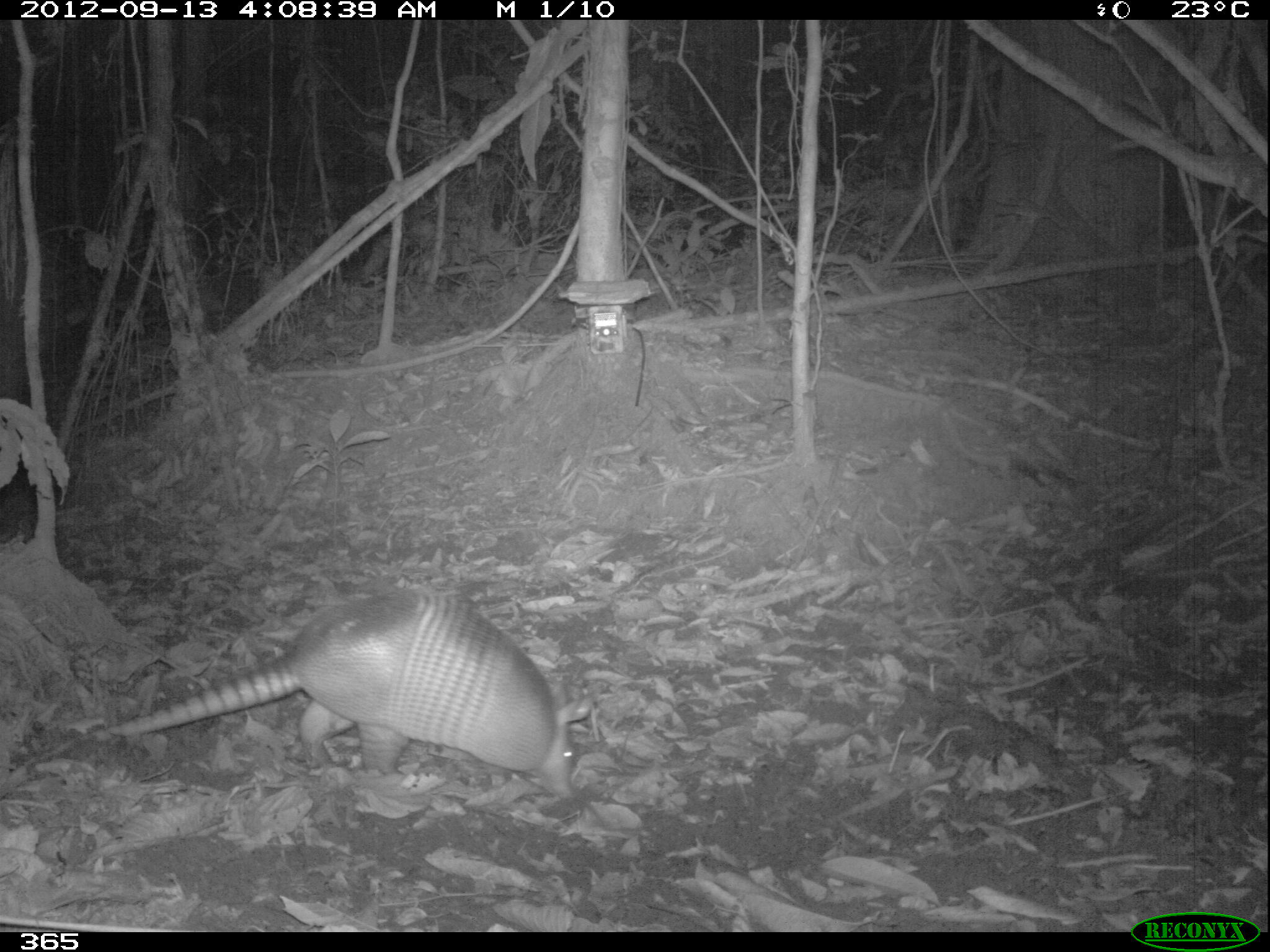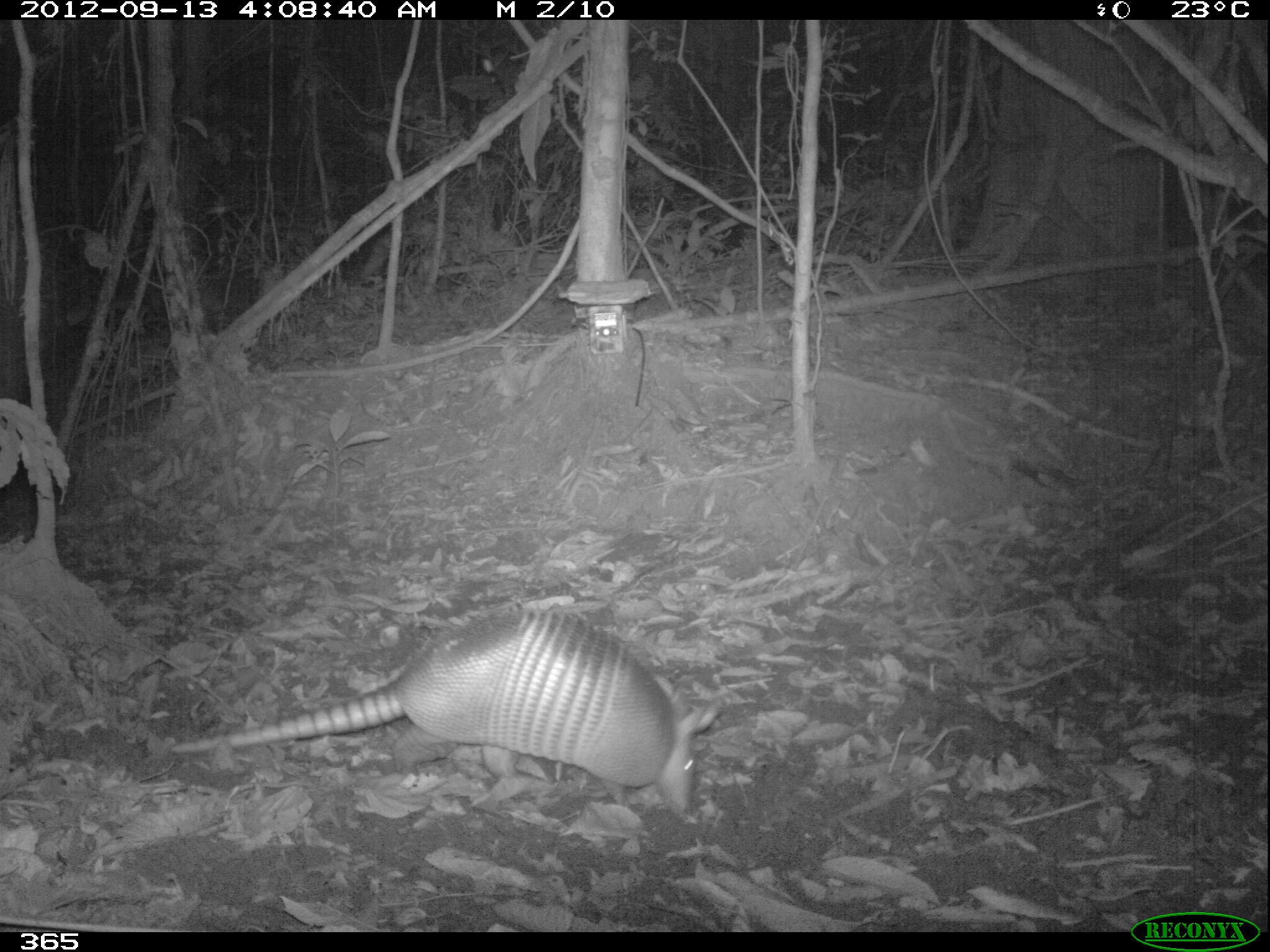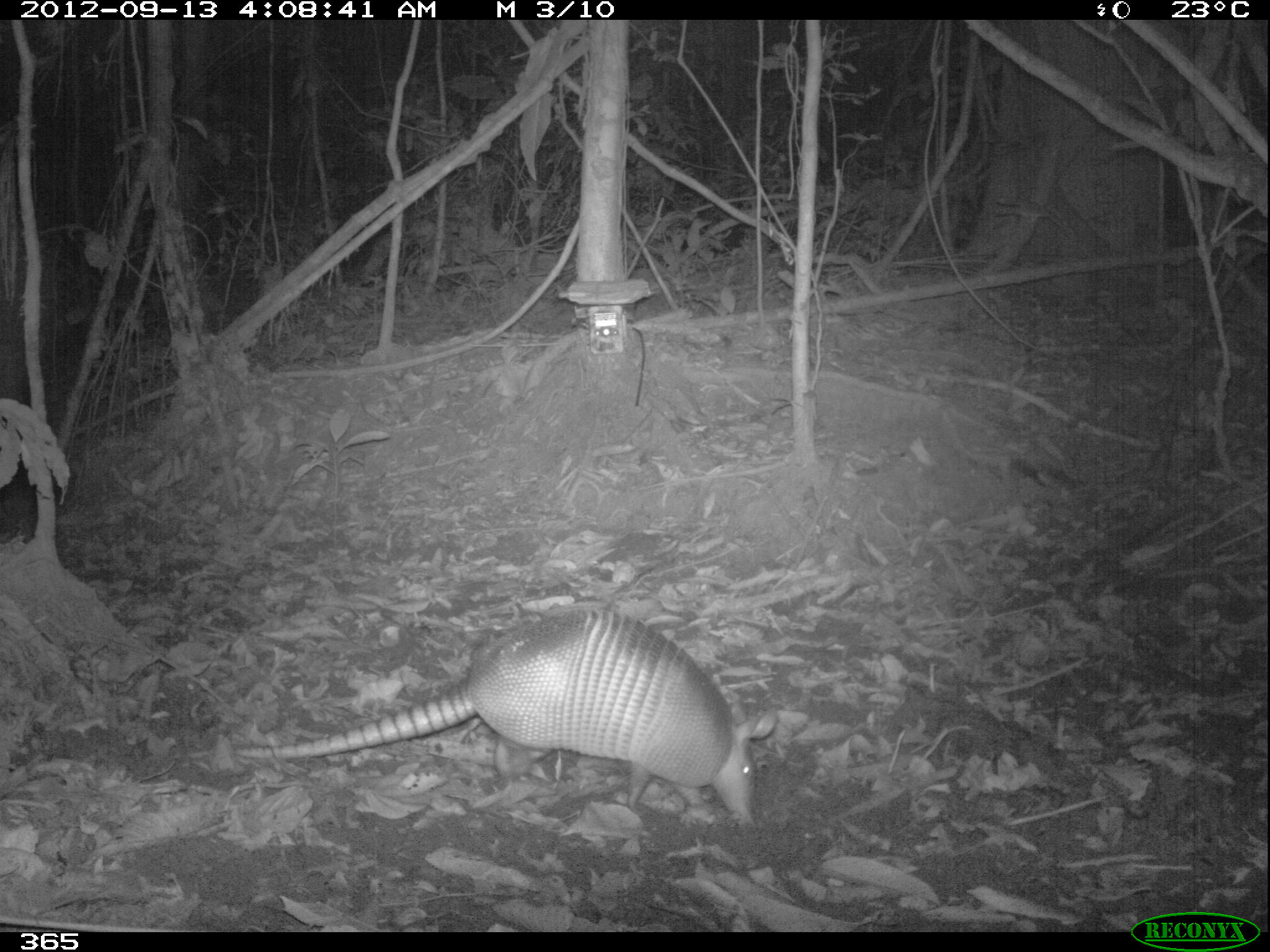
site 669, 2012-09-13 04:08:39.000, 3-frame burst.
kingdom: Animalia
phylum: Chordata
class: Mammalia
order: Cingulata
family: Dasypodidae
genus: Dasypus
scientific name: Dasypus novemcinctus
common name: nine-banded armadillo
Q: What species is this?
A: Dasypus novemcinctus (nine-banded armadillo).